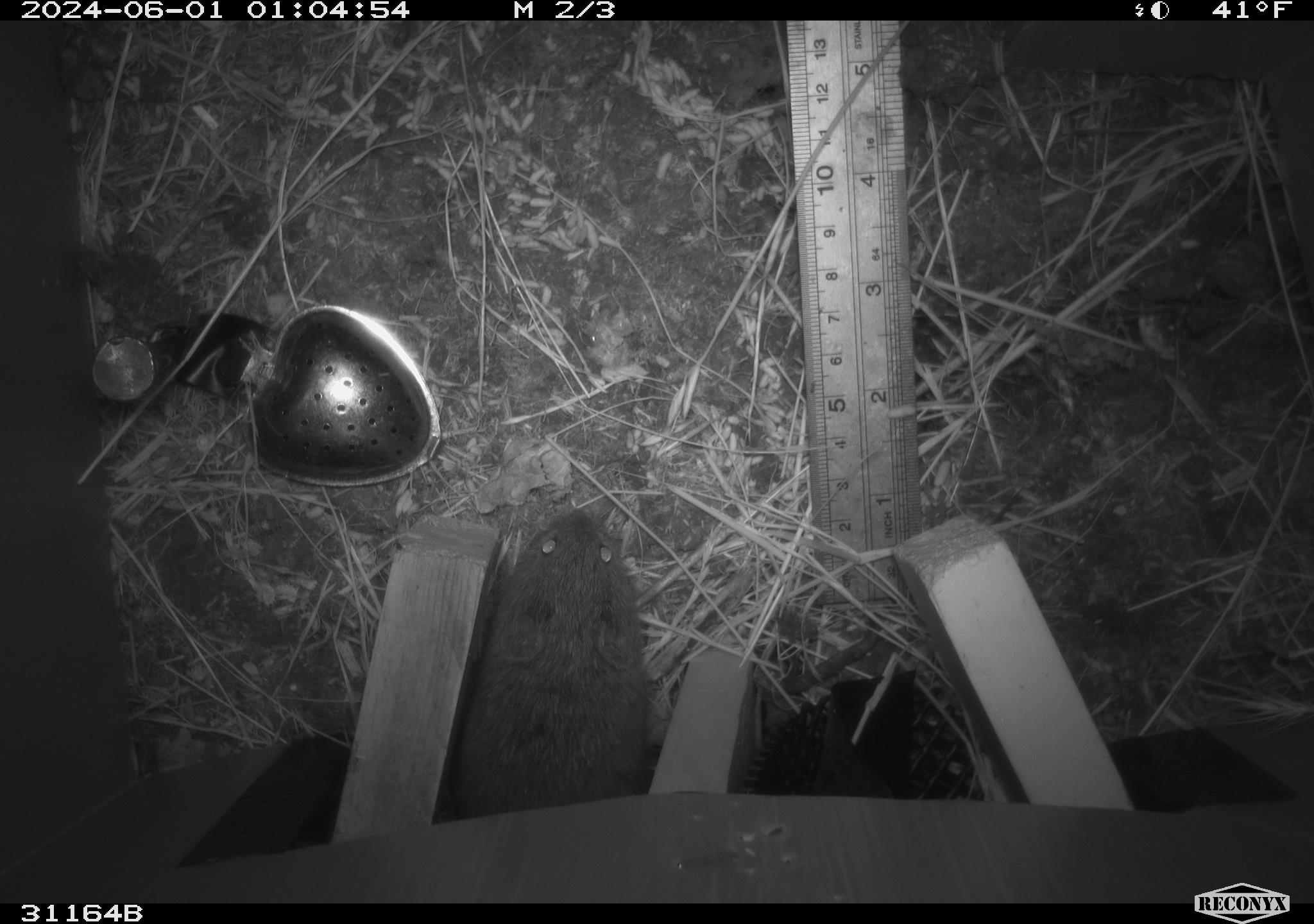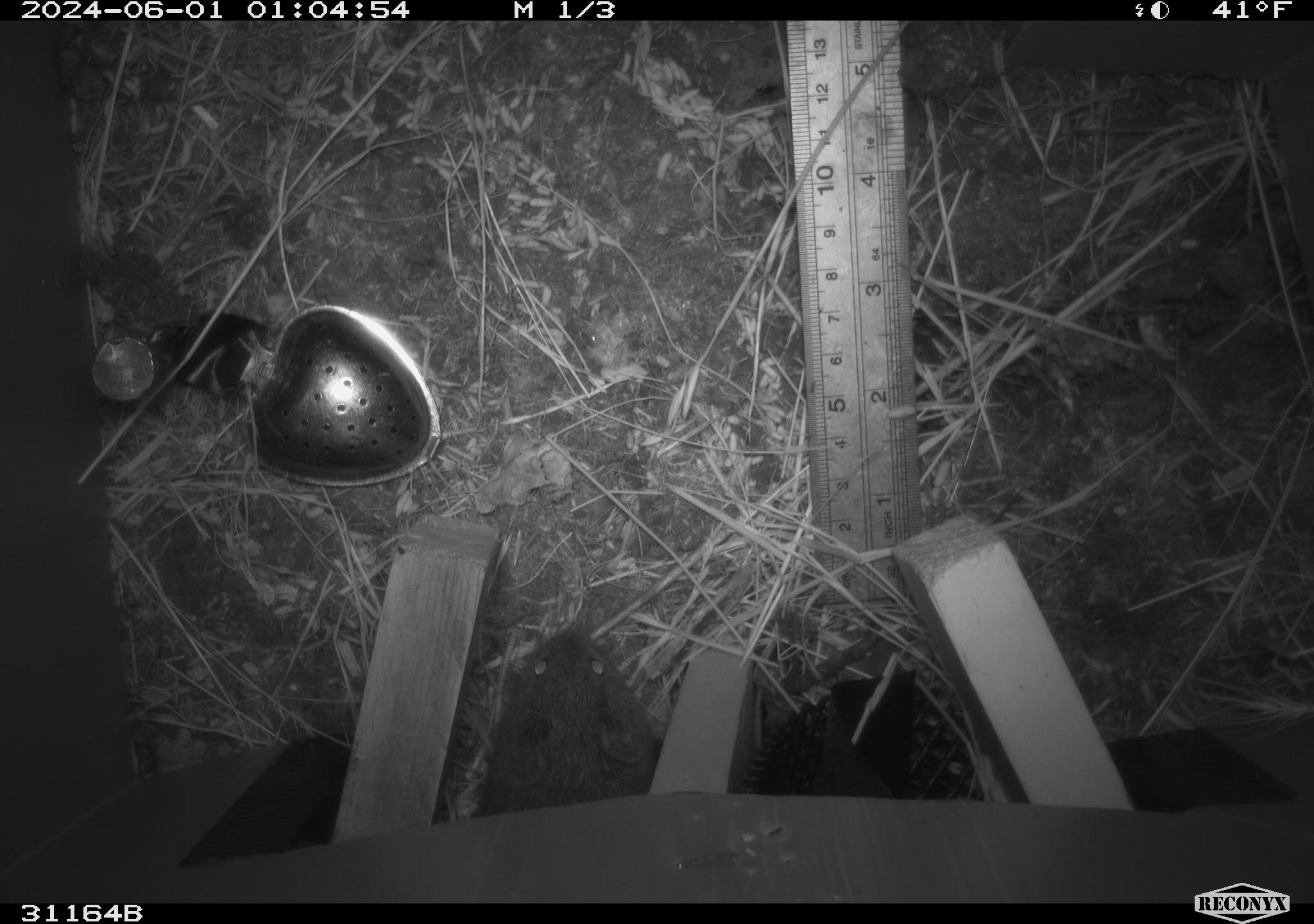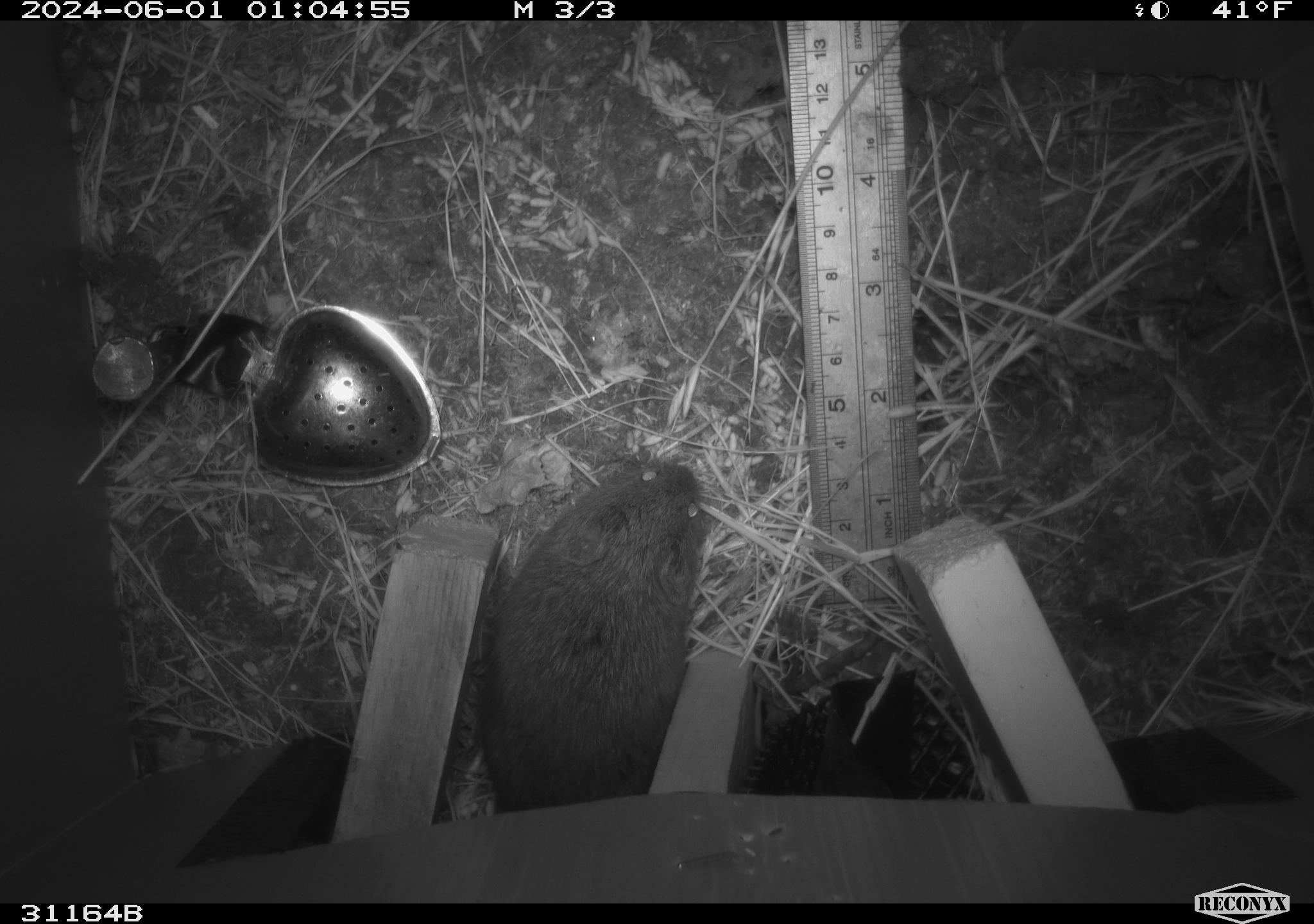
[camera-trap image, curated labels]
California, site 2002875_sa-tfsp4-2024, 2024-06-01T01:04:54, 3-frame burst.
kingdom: Animalia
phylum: Chordata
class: Mammalia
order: Rodentia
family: Cricetidae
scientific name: Arvicolinae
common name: voles, lemmings, and muskrats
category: arvicolinae subfamily